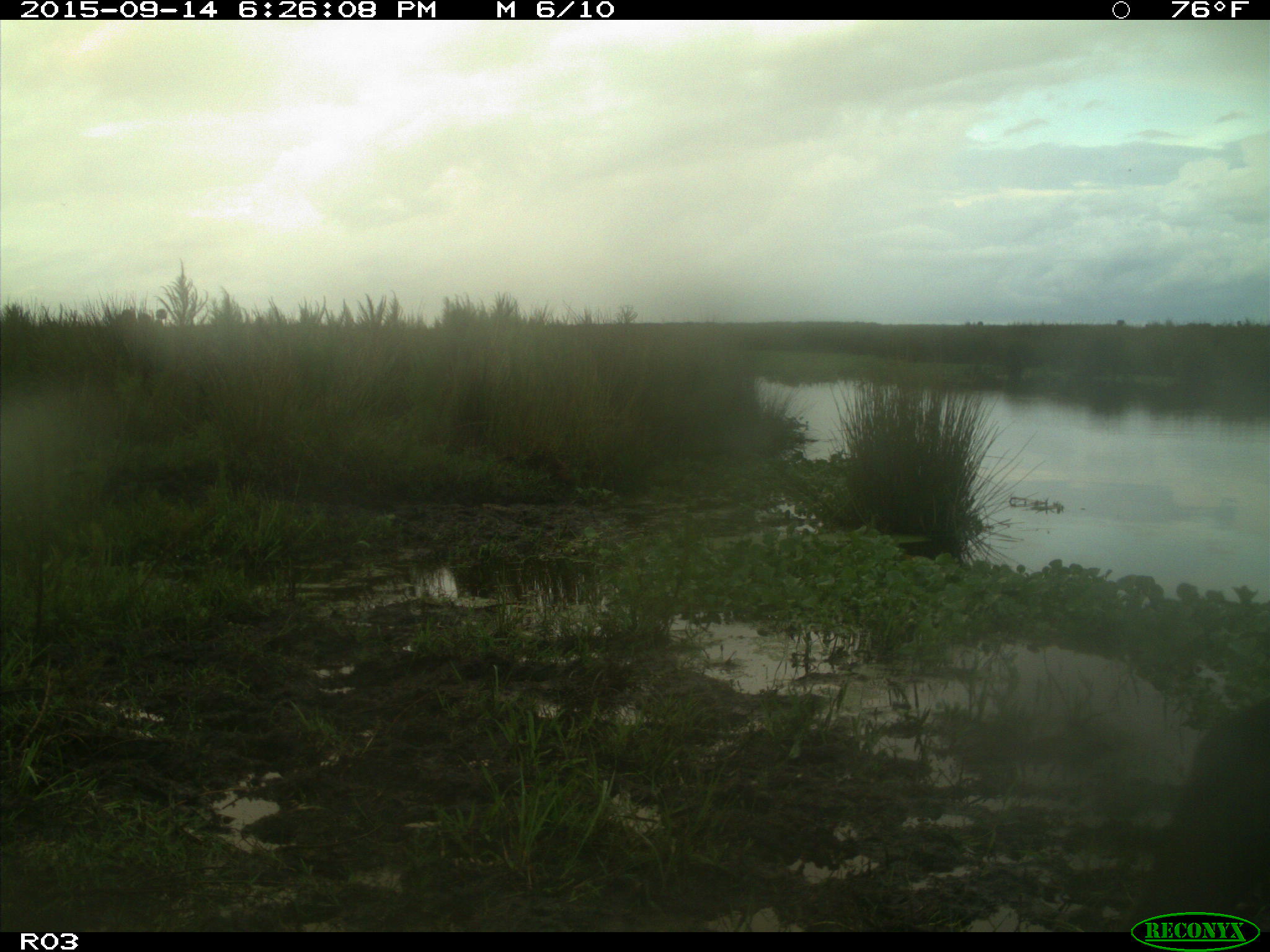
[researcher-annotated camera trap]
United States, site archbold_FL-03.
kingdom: Animalia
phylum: Chordata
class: Mammalia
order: Artiodactyla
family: Bovidae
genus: Bos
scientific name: Bos taurus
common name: domestic cow